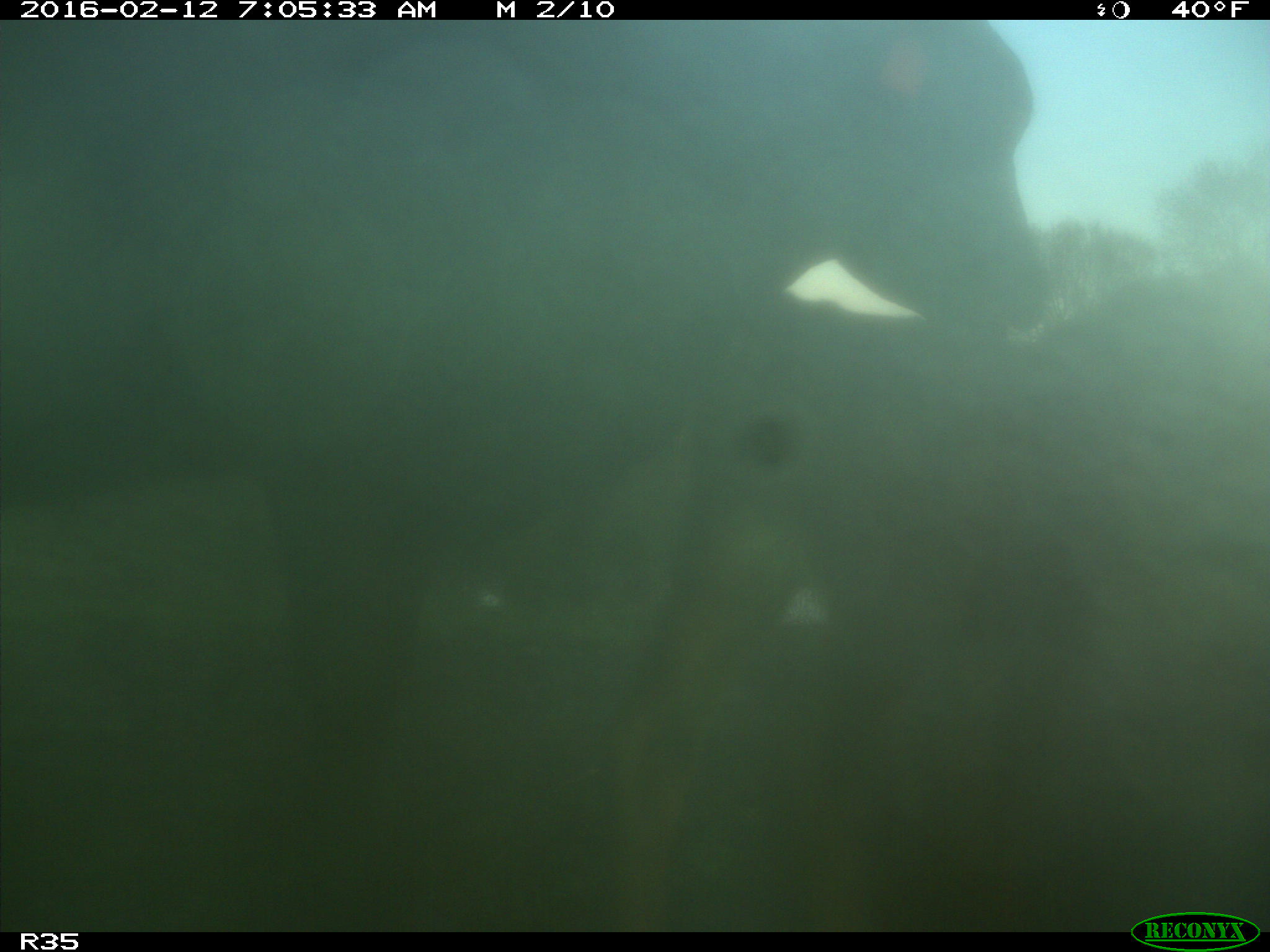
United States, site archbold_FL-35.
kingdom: Animalia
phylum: Chordata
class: Mammalia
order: Artiodactyla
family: Bovidae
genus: Bos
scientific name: Bos taurus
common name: domestic cow